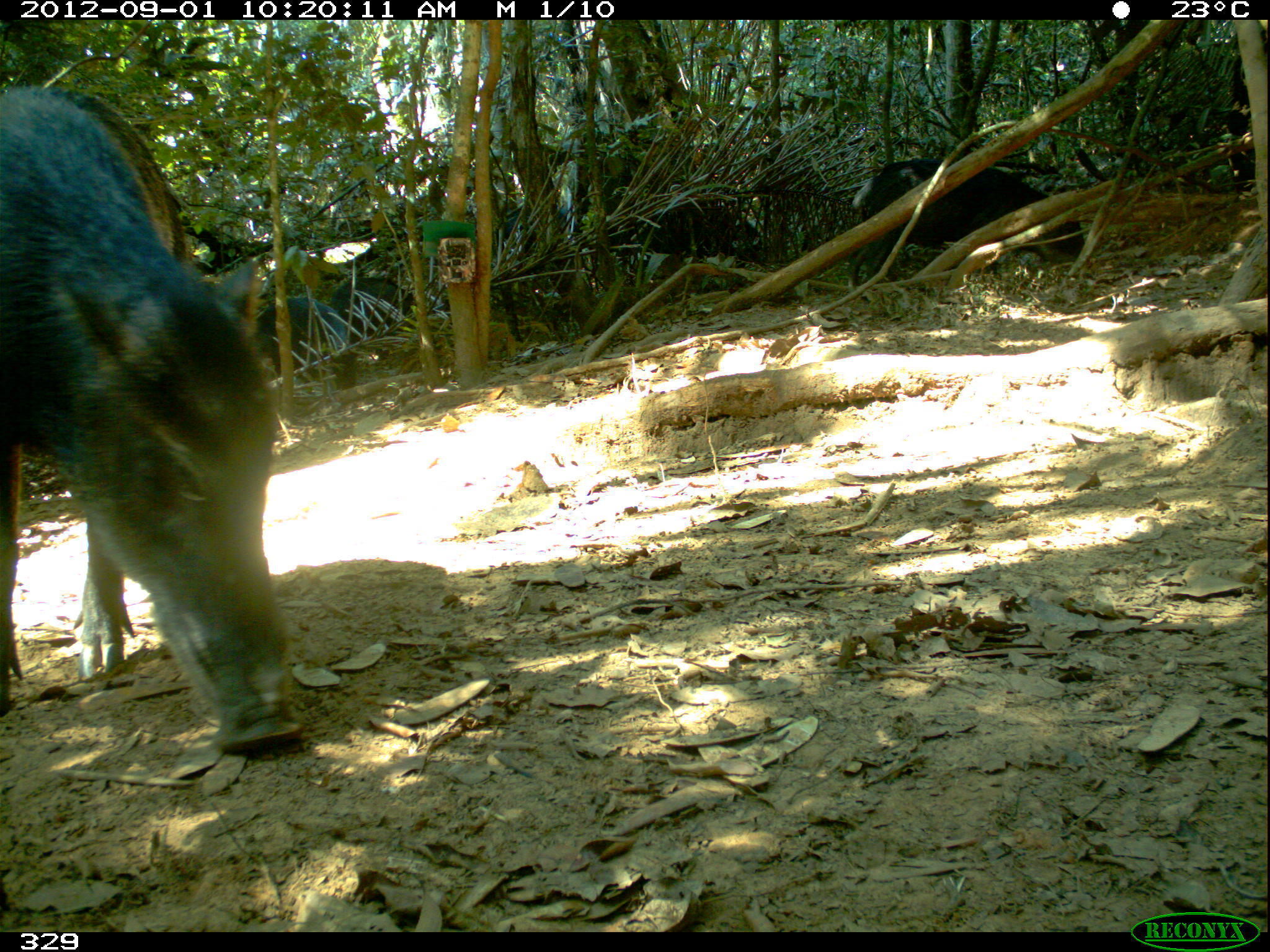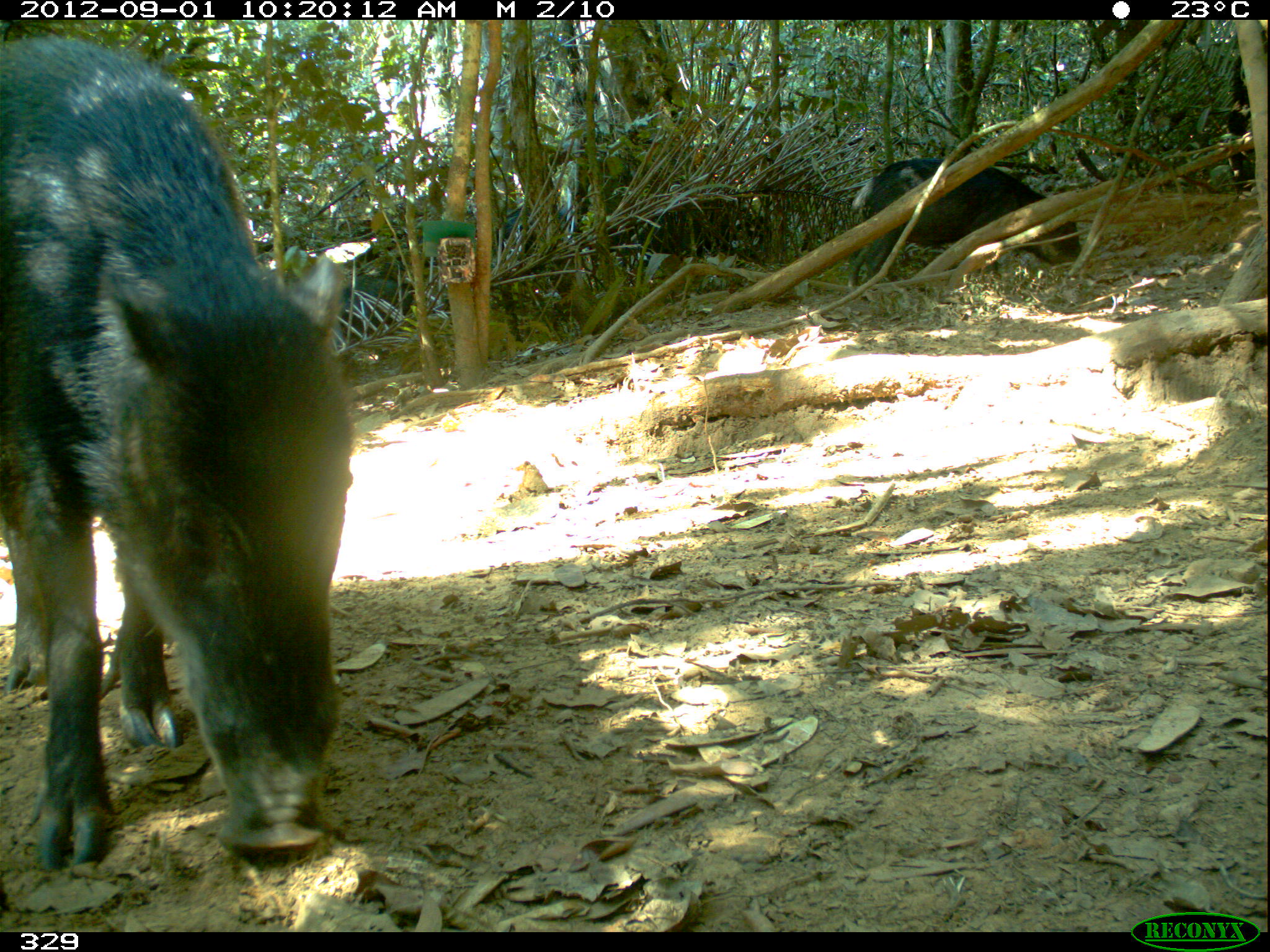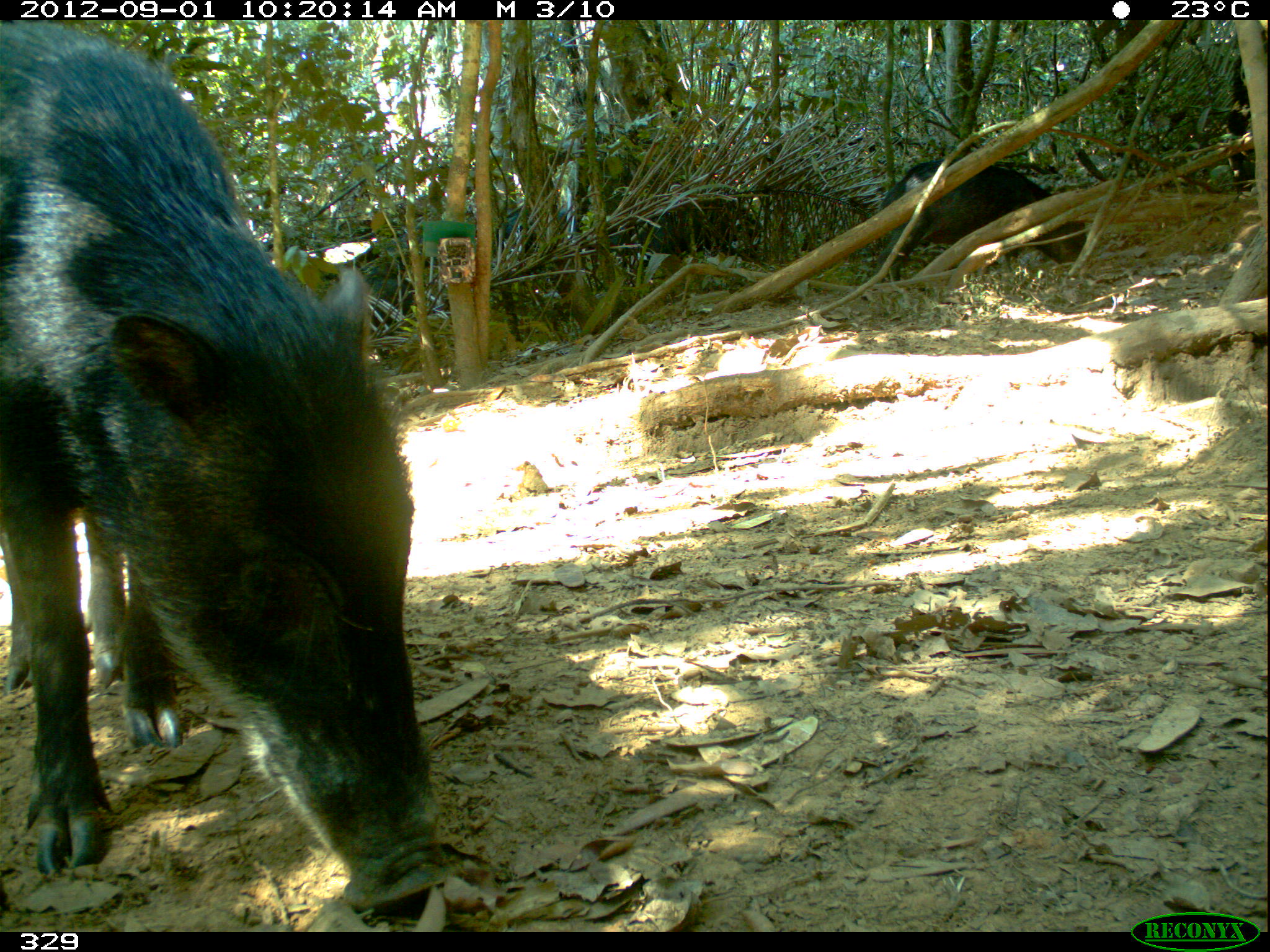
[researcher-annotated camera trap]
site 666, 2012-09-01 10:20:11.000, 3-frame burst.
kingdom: Animalia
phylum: Chordata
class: Mammalia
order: Artiodactyla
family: Tayassuidae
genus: Tayassu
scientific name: Tayassu pecari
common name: white-lipped peccary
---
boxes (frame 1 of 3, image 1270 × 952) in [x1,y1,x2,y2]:
tayassu pecari: [0,83,302,756]; [848,152,1086,290]; [563,181,764,301]; [488,201,581,340]; [255,291,347,375]; [331,273,413,344]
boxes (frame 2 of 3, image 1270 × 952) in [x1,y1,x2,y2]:
tayassu pecari: [0,33,359,870]; [844,151,1082,286]; [492,204,577,279]; [330,271,412,342]